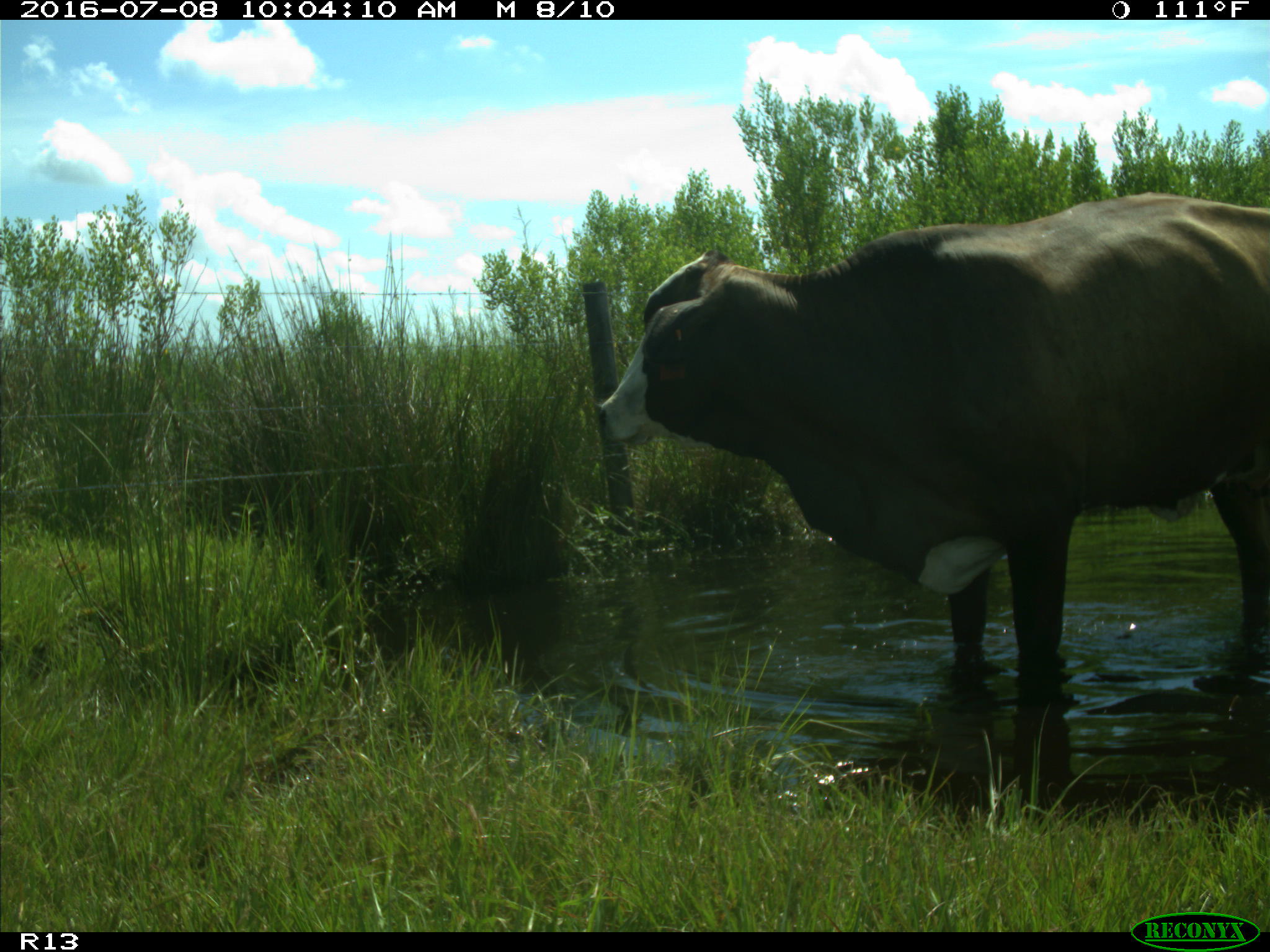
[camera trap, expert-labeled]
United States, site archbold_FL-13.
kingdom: Animalia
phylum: Chordata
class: Mammalia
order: Artiodactyla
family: Bovidae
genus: Bos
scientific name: Bos taurus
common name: domestic cow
Bos taurus (domestic cow).